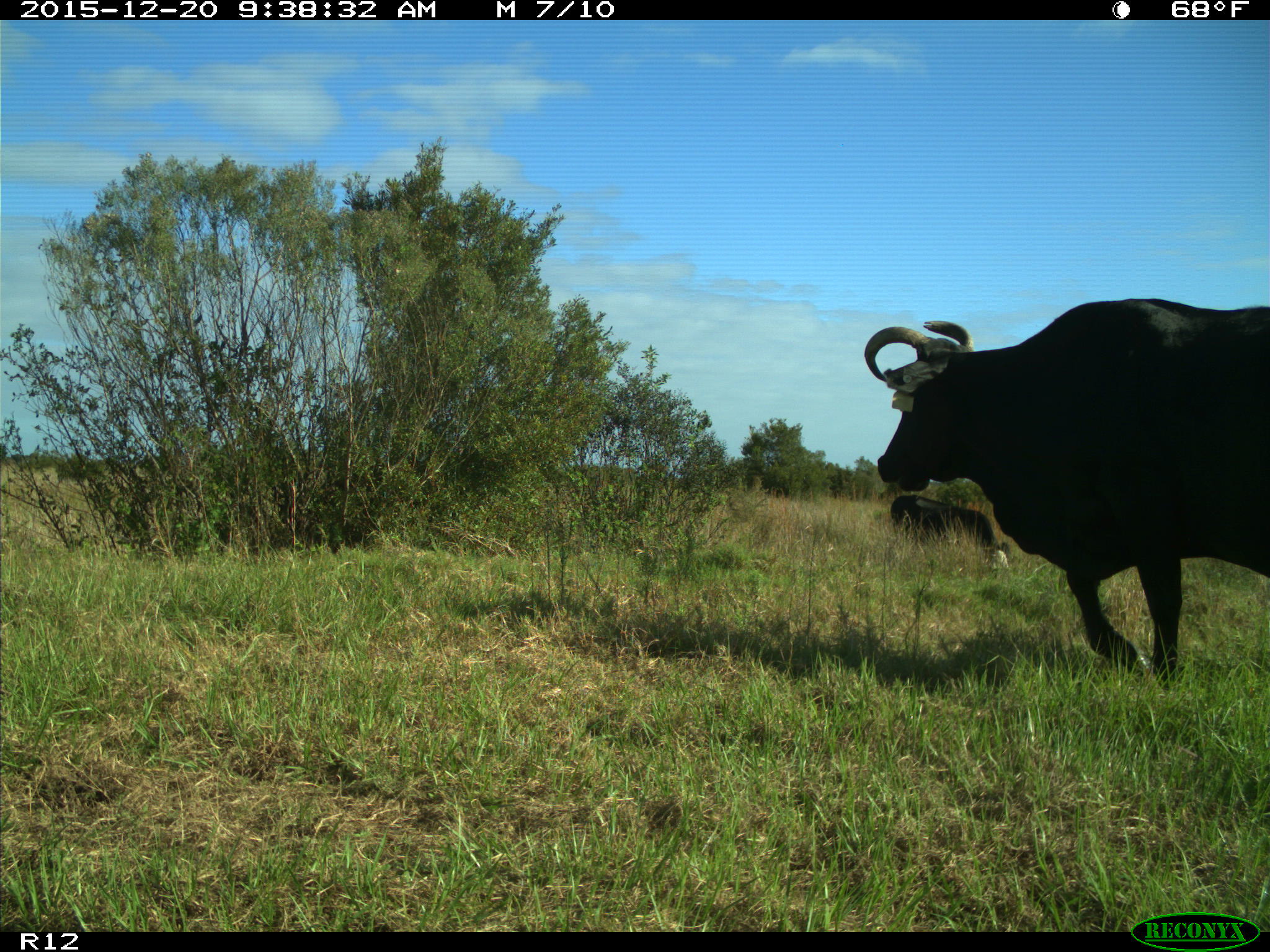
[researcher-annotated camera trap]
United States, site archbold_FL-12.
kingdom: Animalia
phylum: Chordata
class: Mammalia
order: Artiodactyla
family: Bovidae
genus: Bos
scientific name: Bos taurus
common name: domestic cow